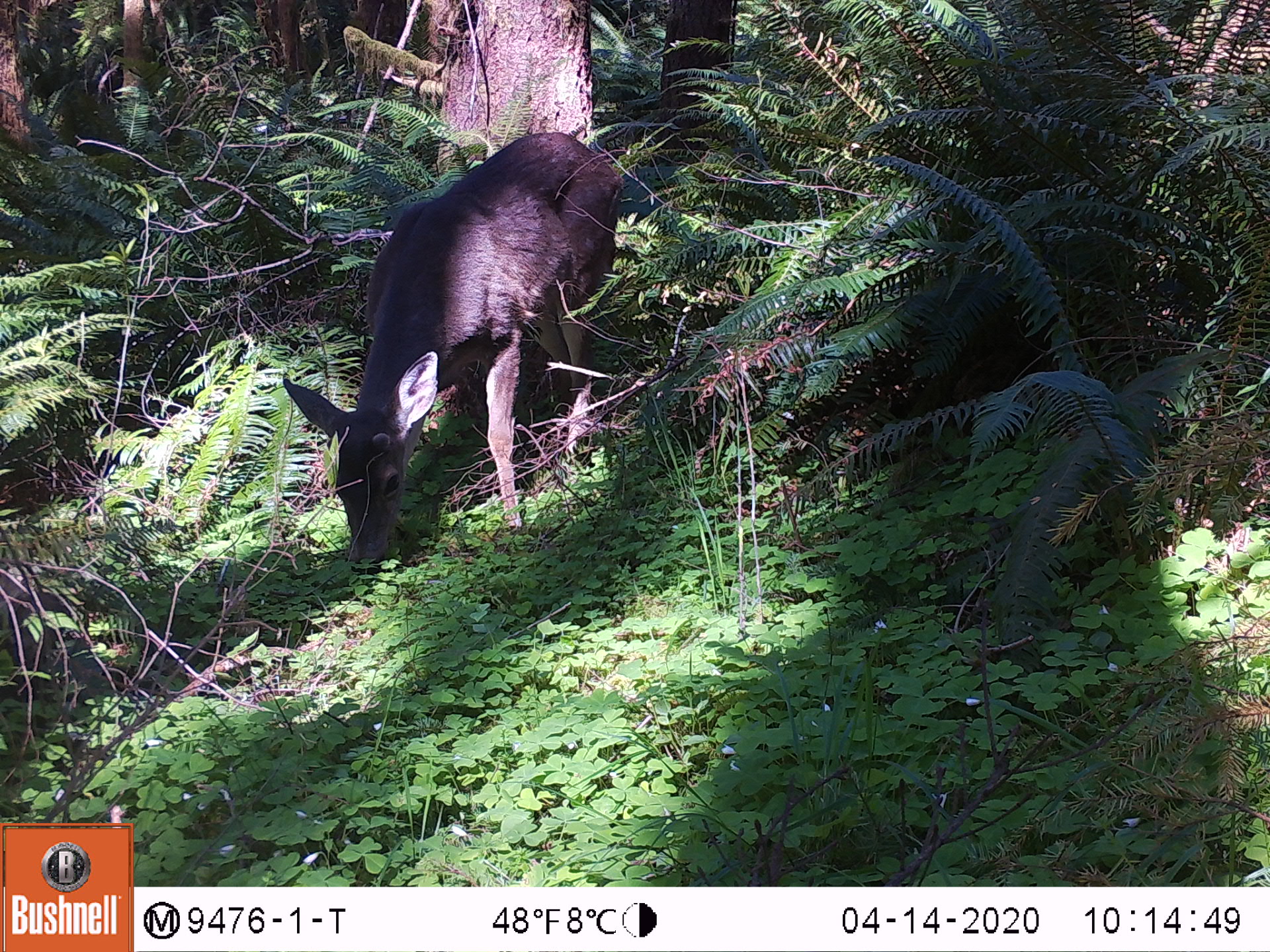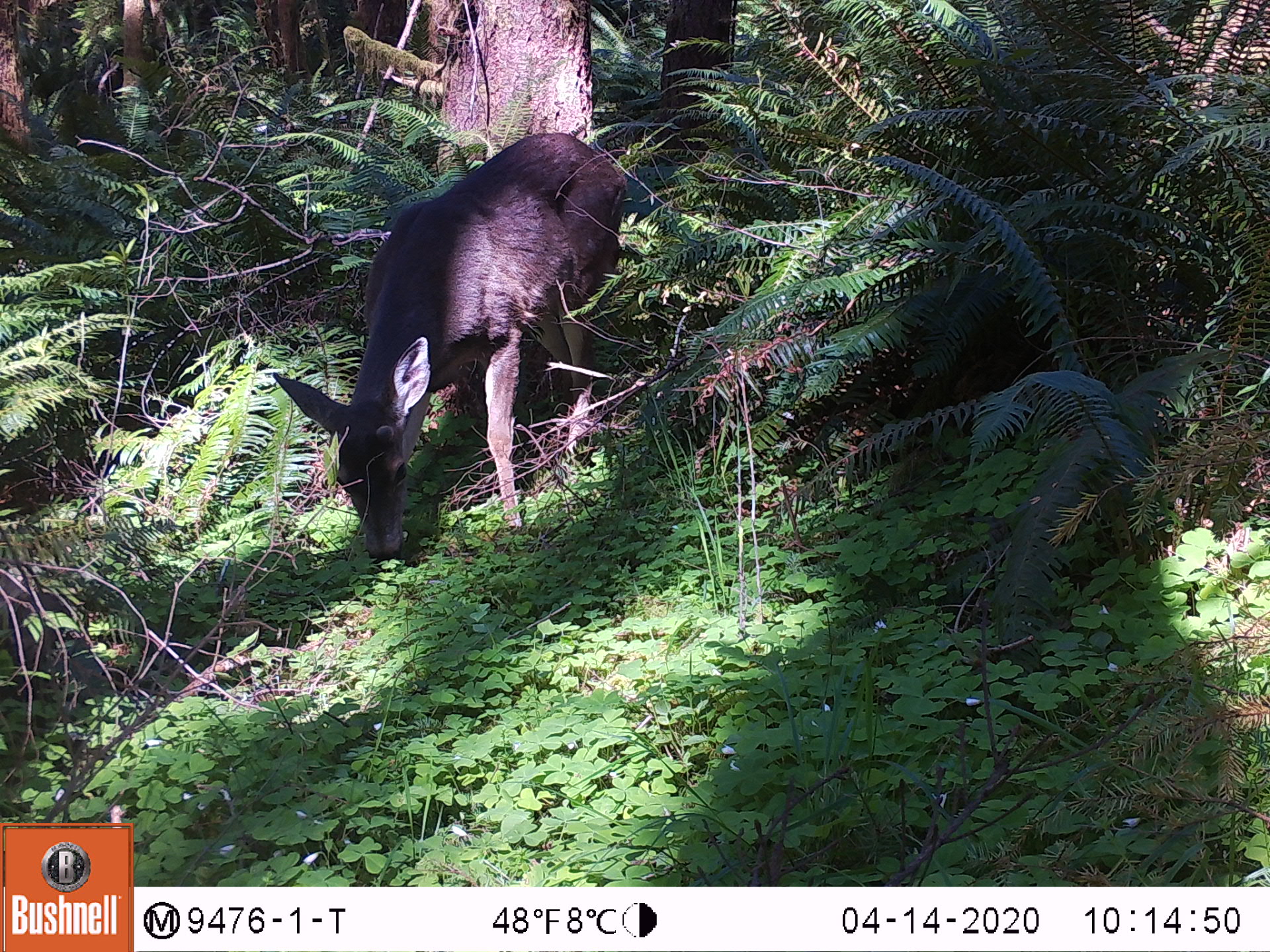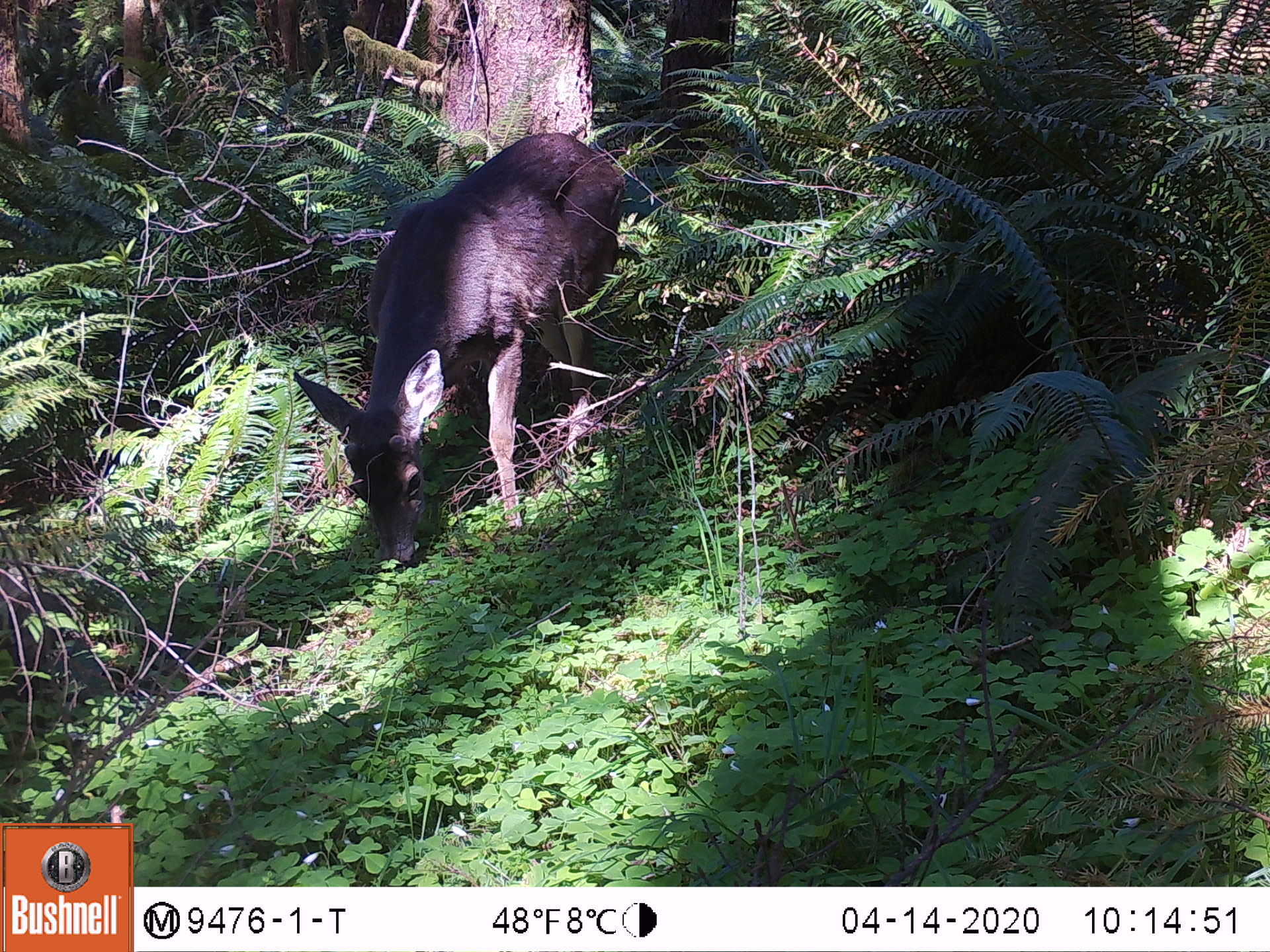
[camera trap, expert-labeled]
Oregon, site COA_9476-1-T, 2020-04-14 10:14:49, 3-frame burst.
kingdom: Animalia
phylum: Chordata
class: Mammalia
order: Artiodactyla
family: Cervidae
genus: Odocoileus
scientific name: Odocoileus hemionus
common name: black-tailed deer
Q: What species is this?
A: Black-tailed deer (Odocoileus hemionus).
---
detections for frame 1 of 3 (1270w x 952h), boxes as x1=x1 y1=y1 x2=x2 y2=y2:
black-tailed deer: x1=263 y1=106 x2=638 y2=567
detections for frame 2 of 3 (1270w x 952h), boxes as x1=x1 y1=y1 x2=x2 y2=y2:
black-tailed deer: x1=261 y1=122 x2=647 y2=574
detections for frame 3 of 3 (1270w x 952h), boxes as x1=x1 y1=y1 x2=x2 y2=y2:
black-tailed deer: x1=278 y1=106 x2=655 y2=567